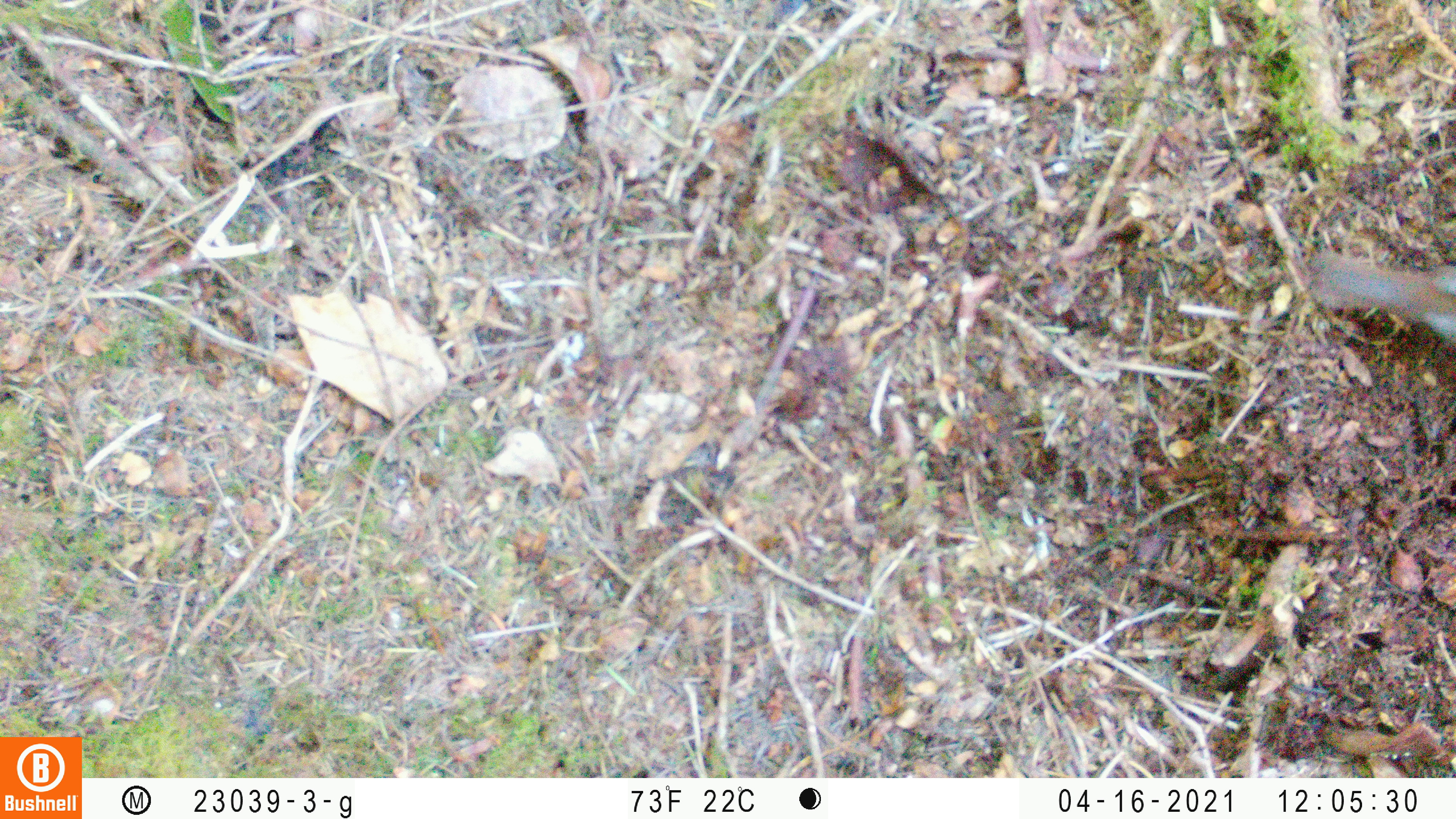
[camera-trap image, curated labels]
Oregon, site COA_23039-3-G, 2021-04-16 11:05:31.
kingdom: Animalia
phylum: Chordata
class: Aves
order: Passeriformes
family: Turdidae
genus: Catharus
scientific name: Catharus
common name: brown thrushes and nightingale-thrushes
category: catharus species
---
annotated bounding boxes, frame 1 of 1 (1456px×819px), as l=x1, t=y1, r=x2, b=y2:
catharus species: l=1272, t=203, r=1455, b=374